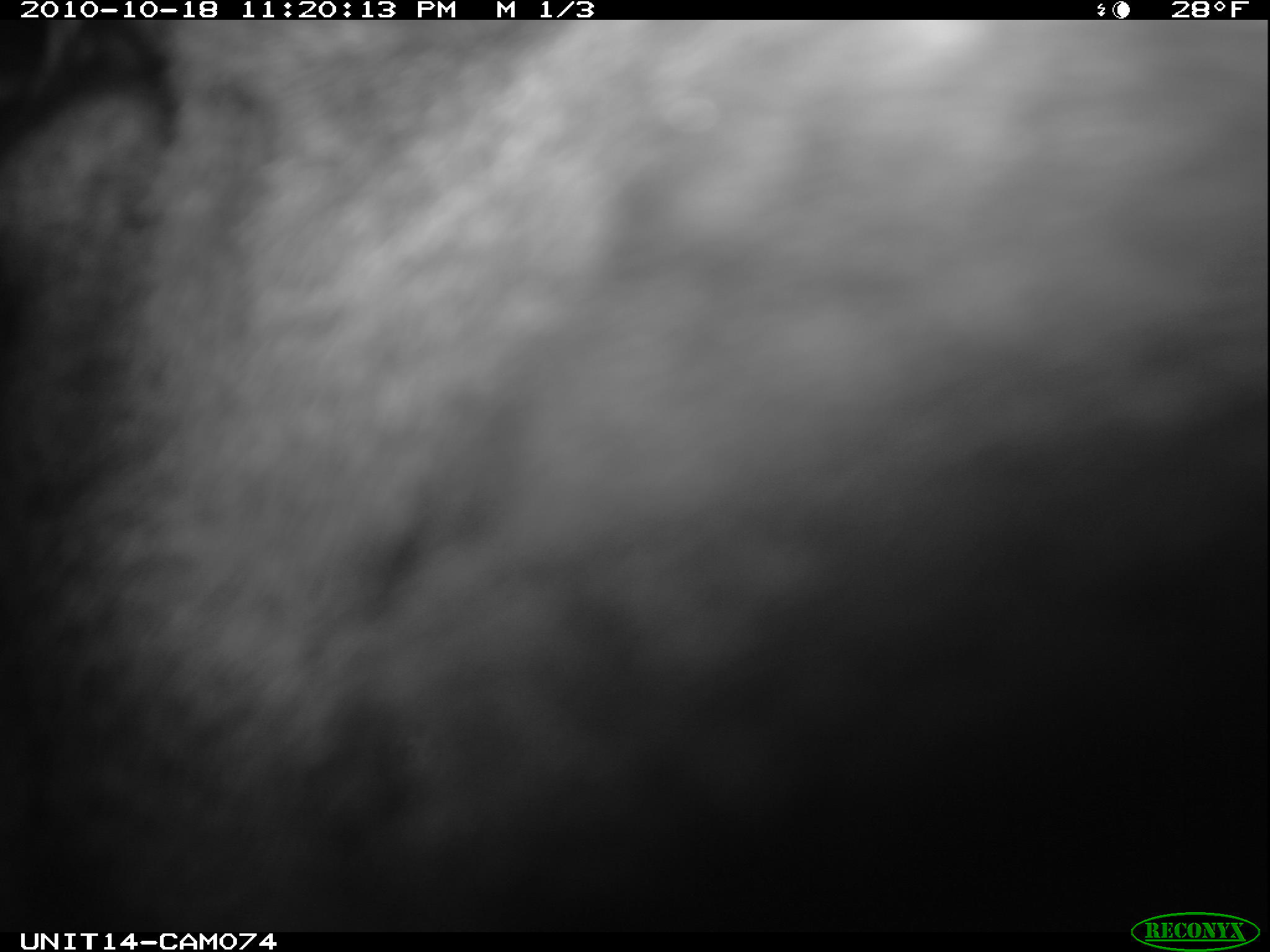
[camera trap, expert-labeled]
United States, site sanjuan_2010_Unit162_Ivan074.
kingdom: Animalia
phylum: Chordata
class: Mammalia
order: Artiodactyla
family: Cervidae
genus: Cervus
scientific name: Cervus elaphus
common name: red deer